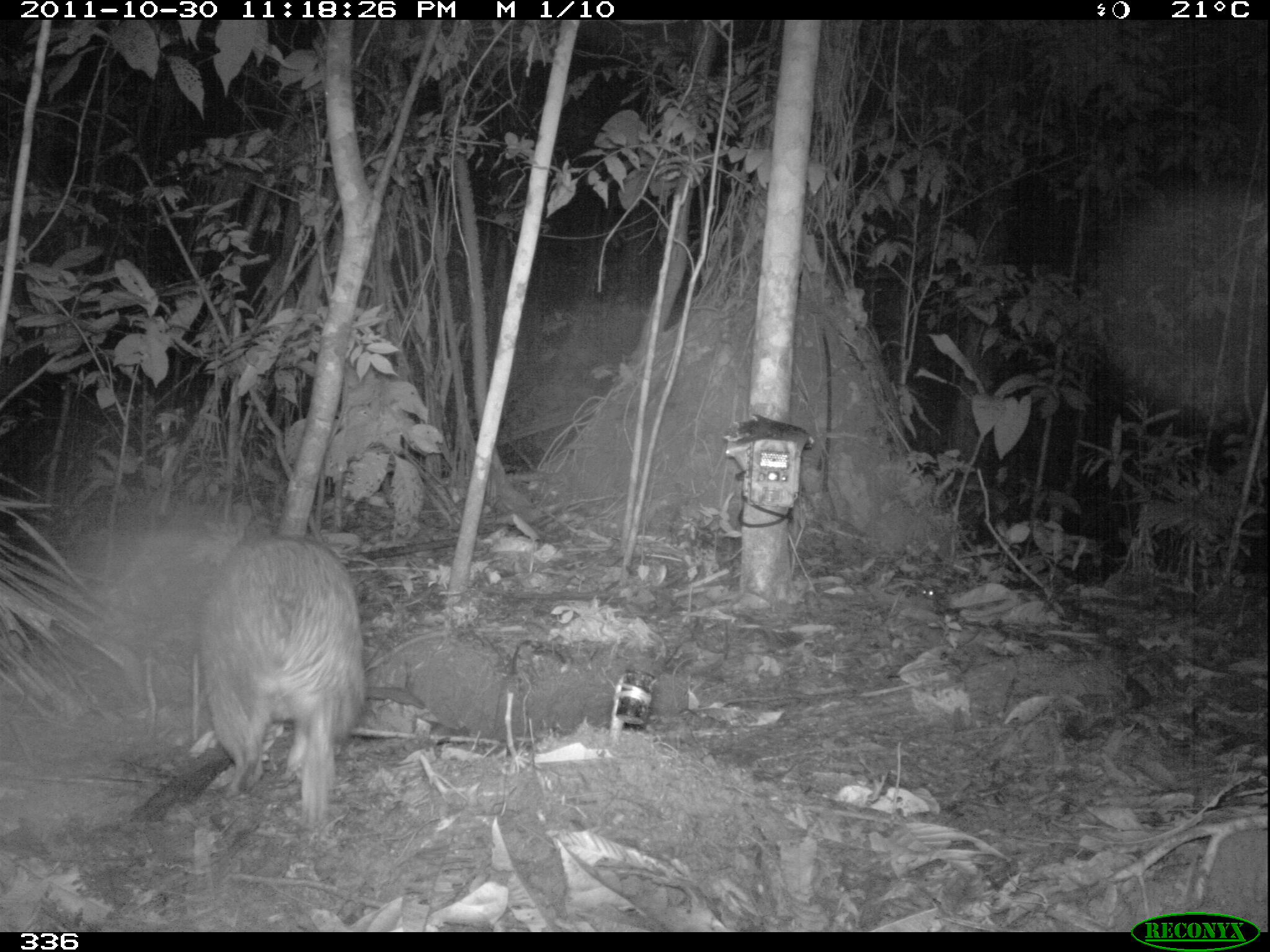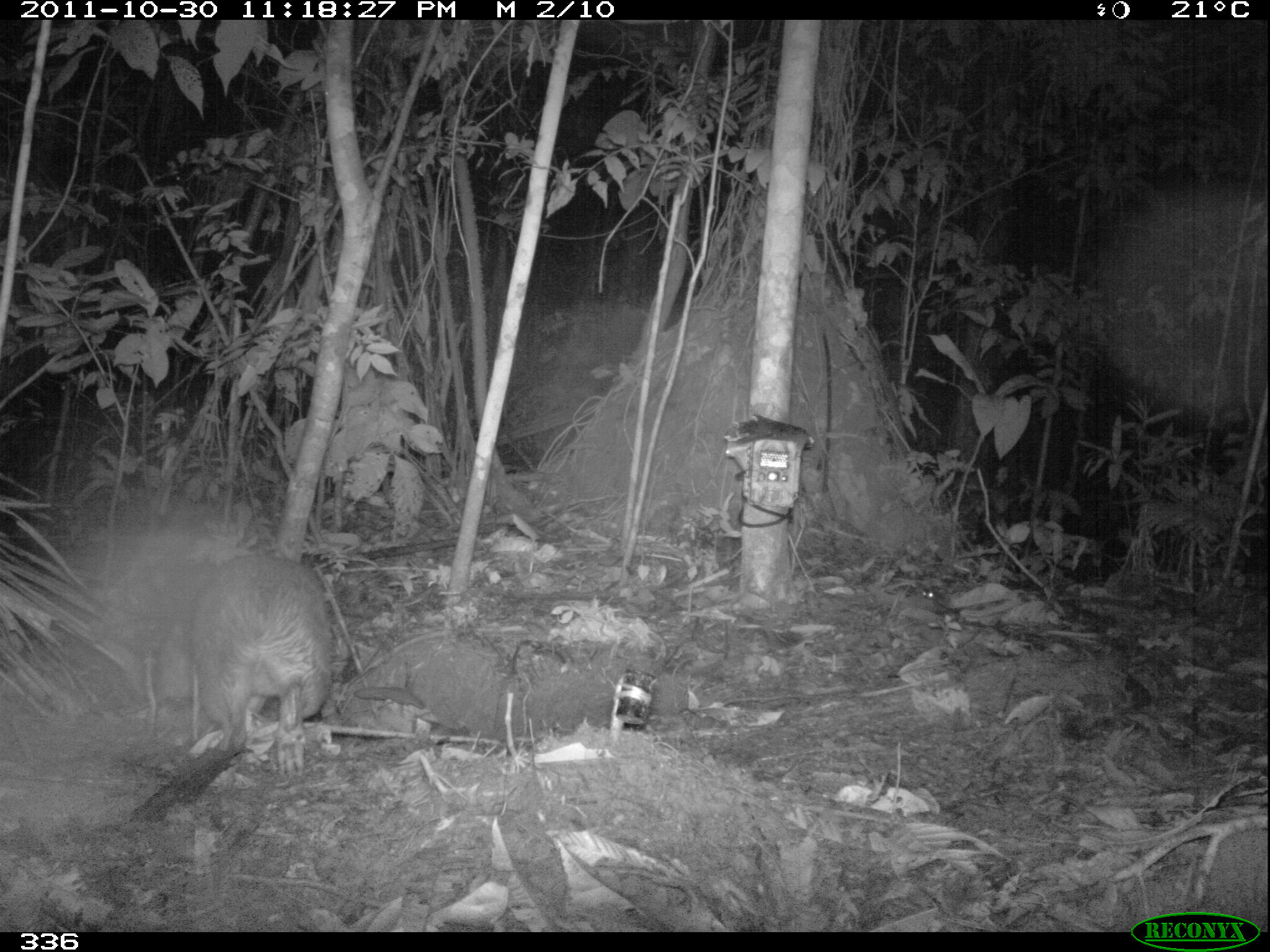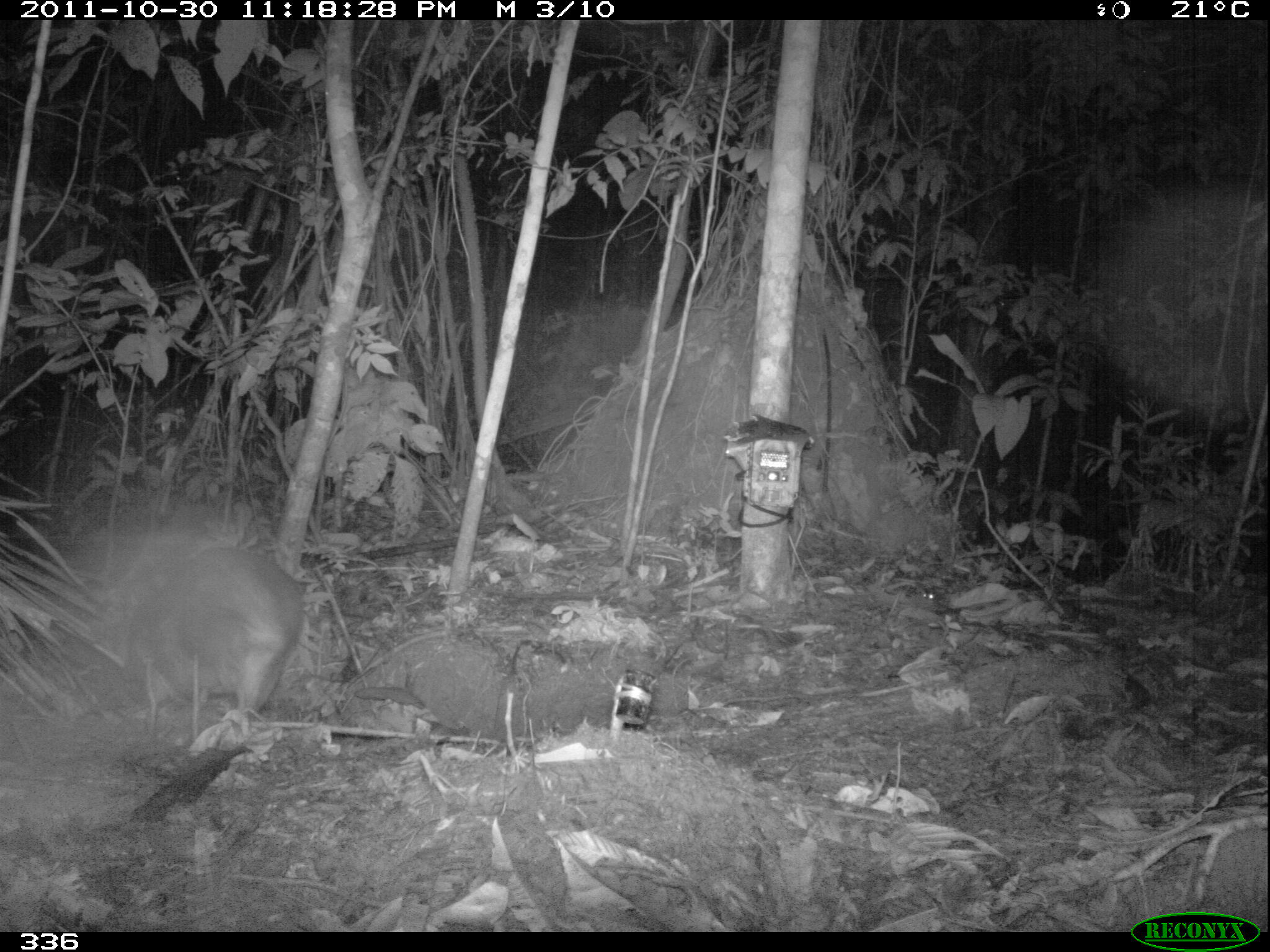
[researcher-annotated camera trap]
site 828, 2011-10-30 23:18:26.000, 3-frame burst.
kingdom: Animalia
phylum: Chordata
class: Mammalia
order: Rodentia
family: Cuniculidae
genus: Cuniculus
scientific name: Cuniculus paca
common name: spotted paca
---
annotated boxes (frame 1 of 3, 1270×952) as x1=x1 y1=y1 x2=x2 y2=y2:
cuniculus paca: x1=195 y1=536 x2=363 y2=824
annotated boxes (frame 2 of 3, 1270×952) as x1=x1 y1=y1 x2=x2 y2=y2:
cuniculus paca: x1=186 y1=551 x2=334 y2=778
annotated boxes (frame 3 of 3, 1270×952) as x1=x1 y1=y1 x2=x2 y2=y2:
cuniculus paca: x1=148 y1=547 x2=300 y2=715